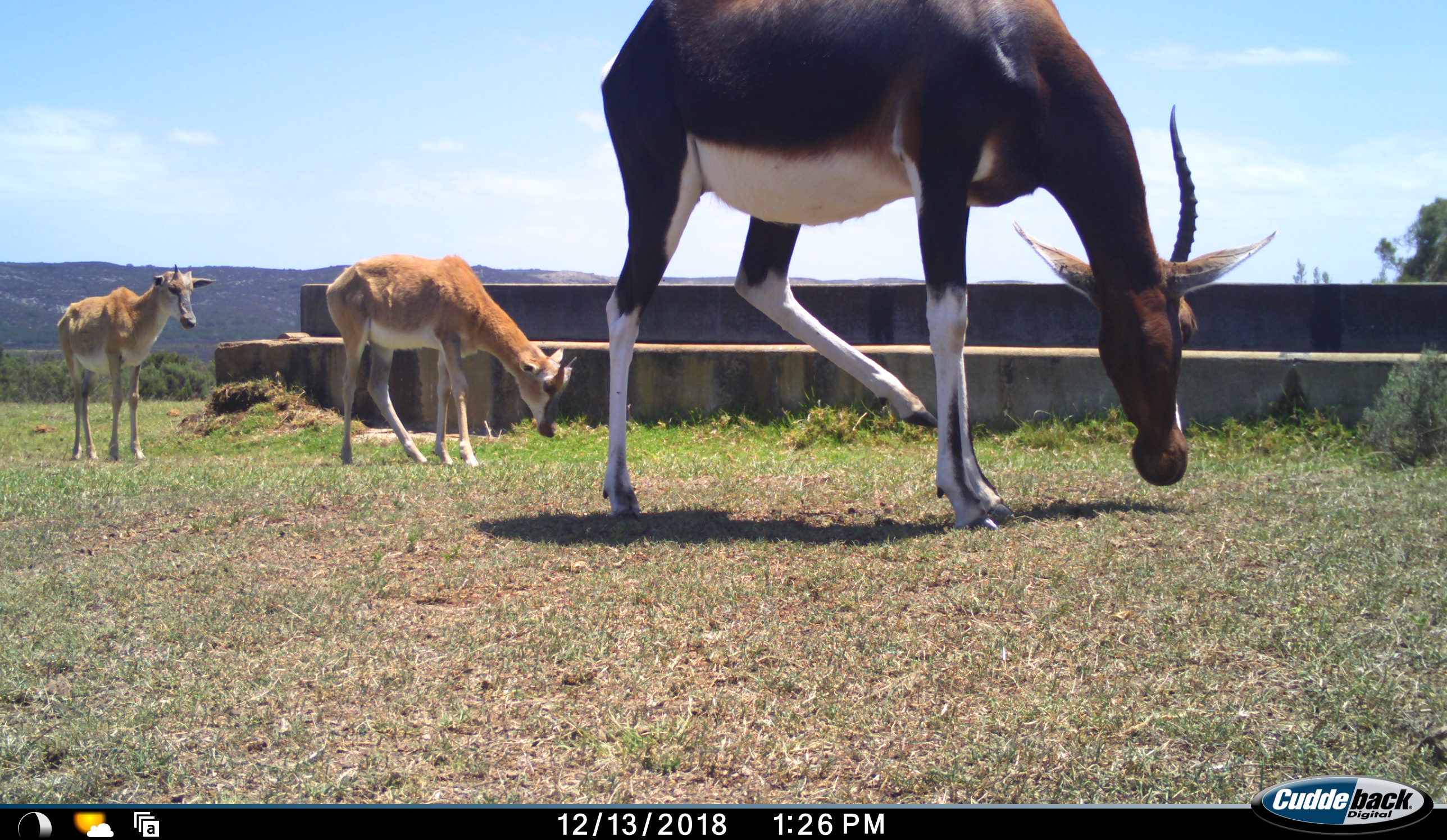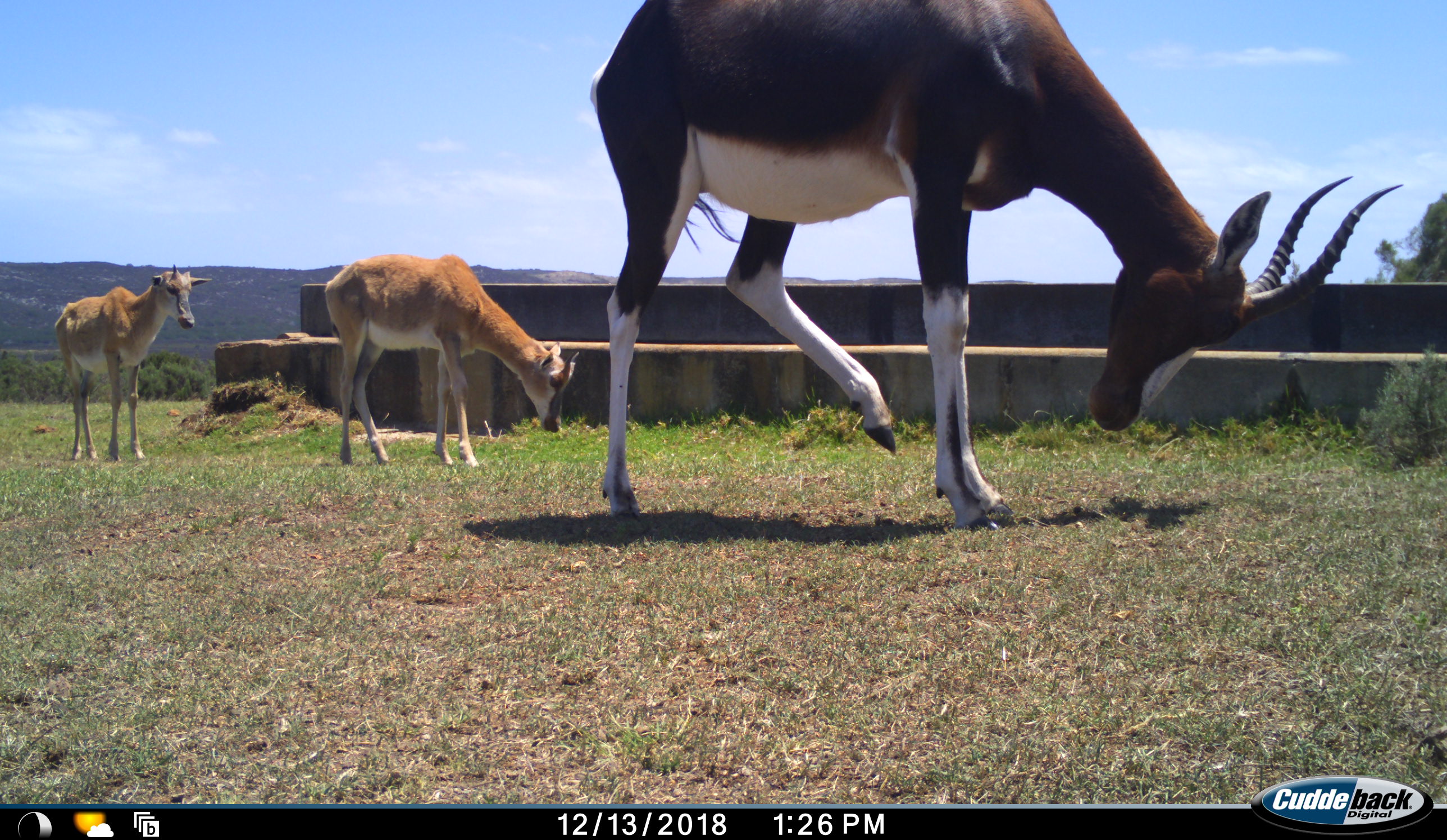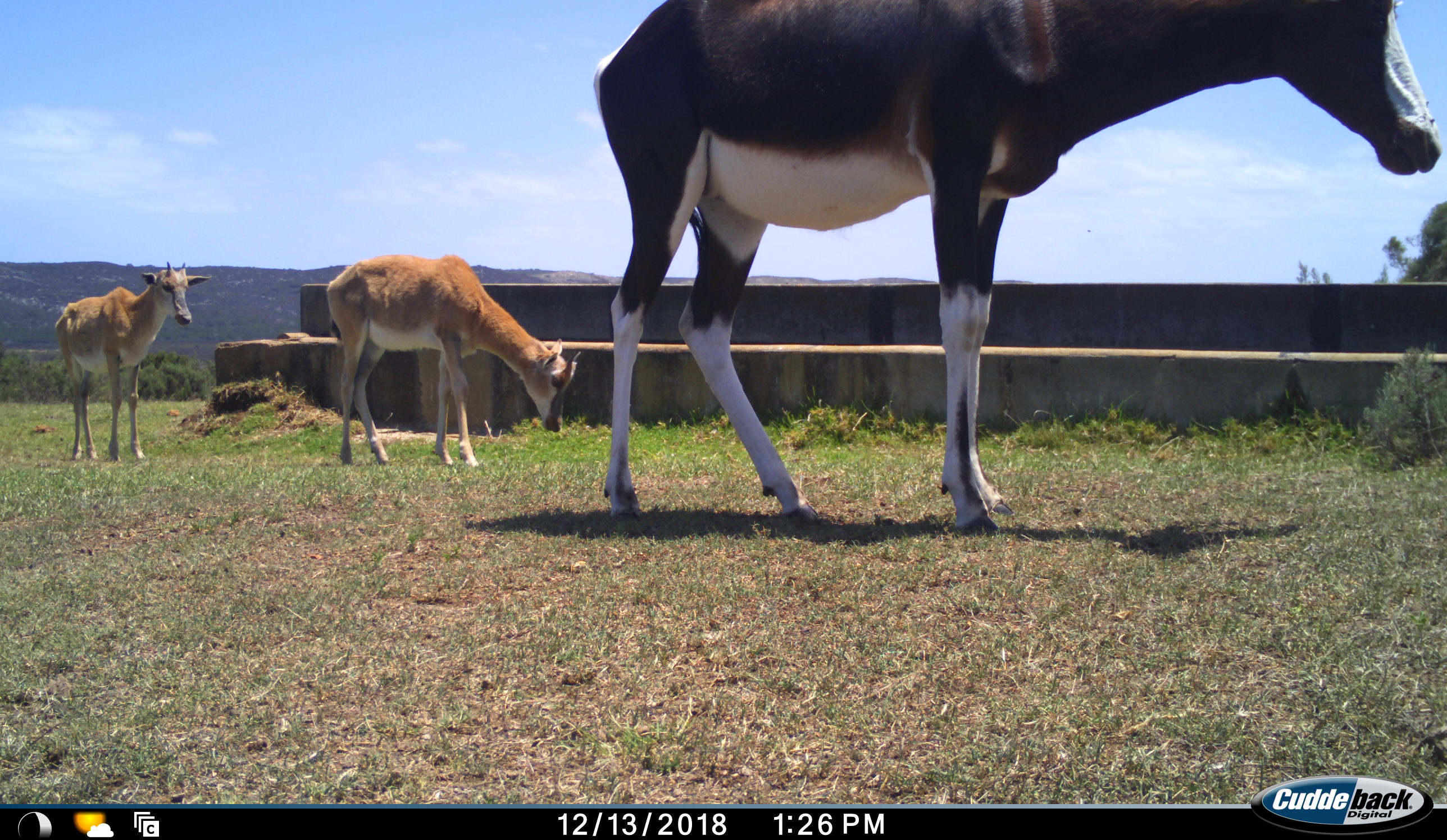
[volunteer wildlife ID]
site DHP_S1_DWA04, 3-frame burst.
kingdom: Animalia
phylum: Chordata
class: Mammalia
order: Artiodactyla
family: Bovidae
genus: Damaliscus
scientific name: Damaliscus pygargus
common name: bontebok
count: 3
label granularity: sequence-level